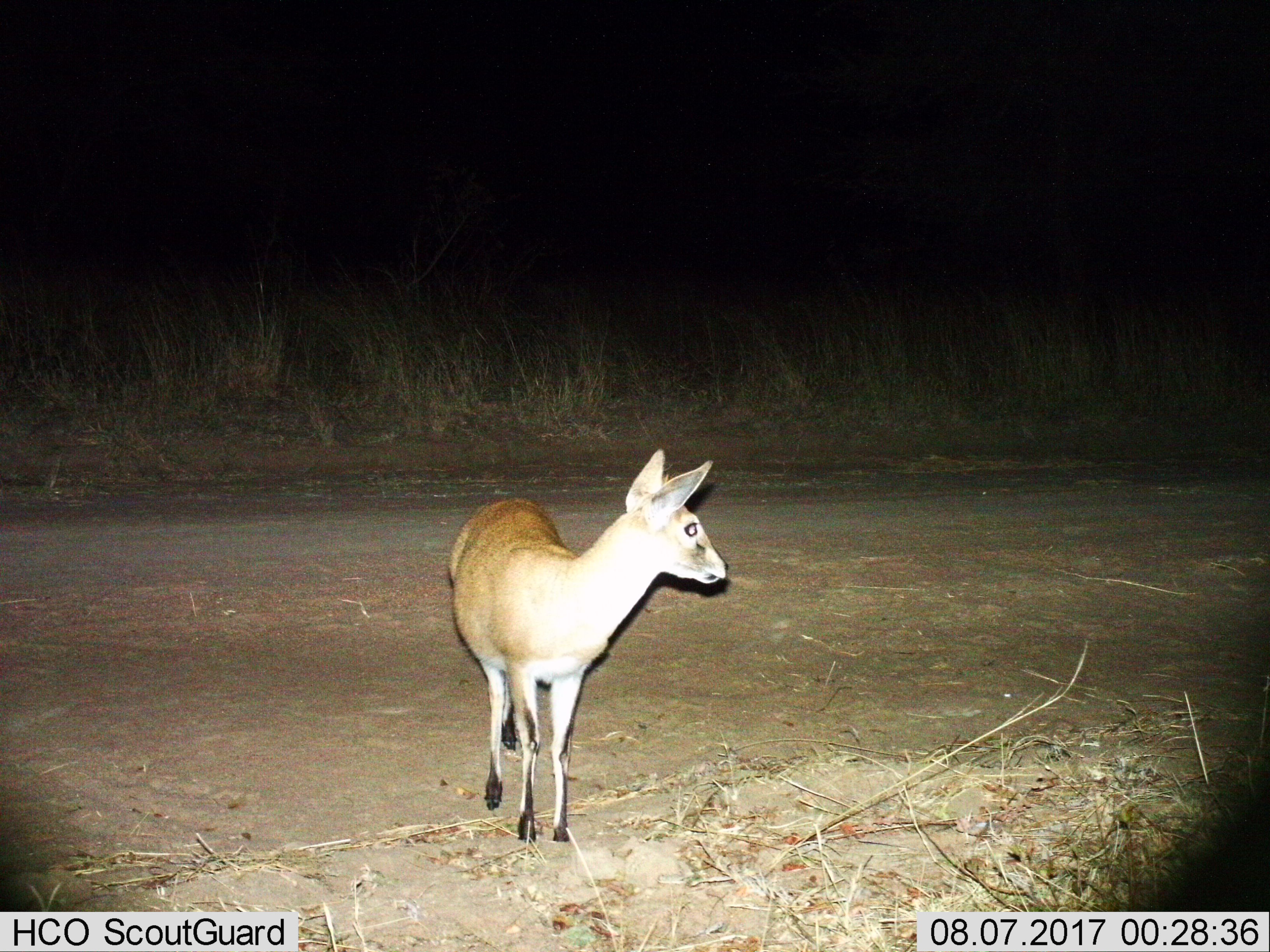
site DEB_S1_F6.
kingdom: Animalia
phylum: Chordata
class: Mammalia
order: Artiodactyla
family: Bovidae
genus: Sylvicapra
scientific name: Sylvicapra grimmia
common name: common duiker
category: duikercommongrey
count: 1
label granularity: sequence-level